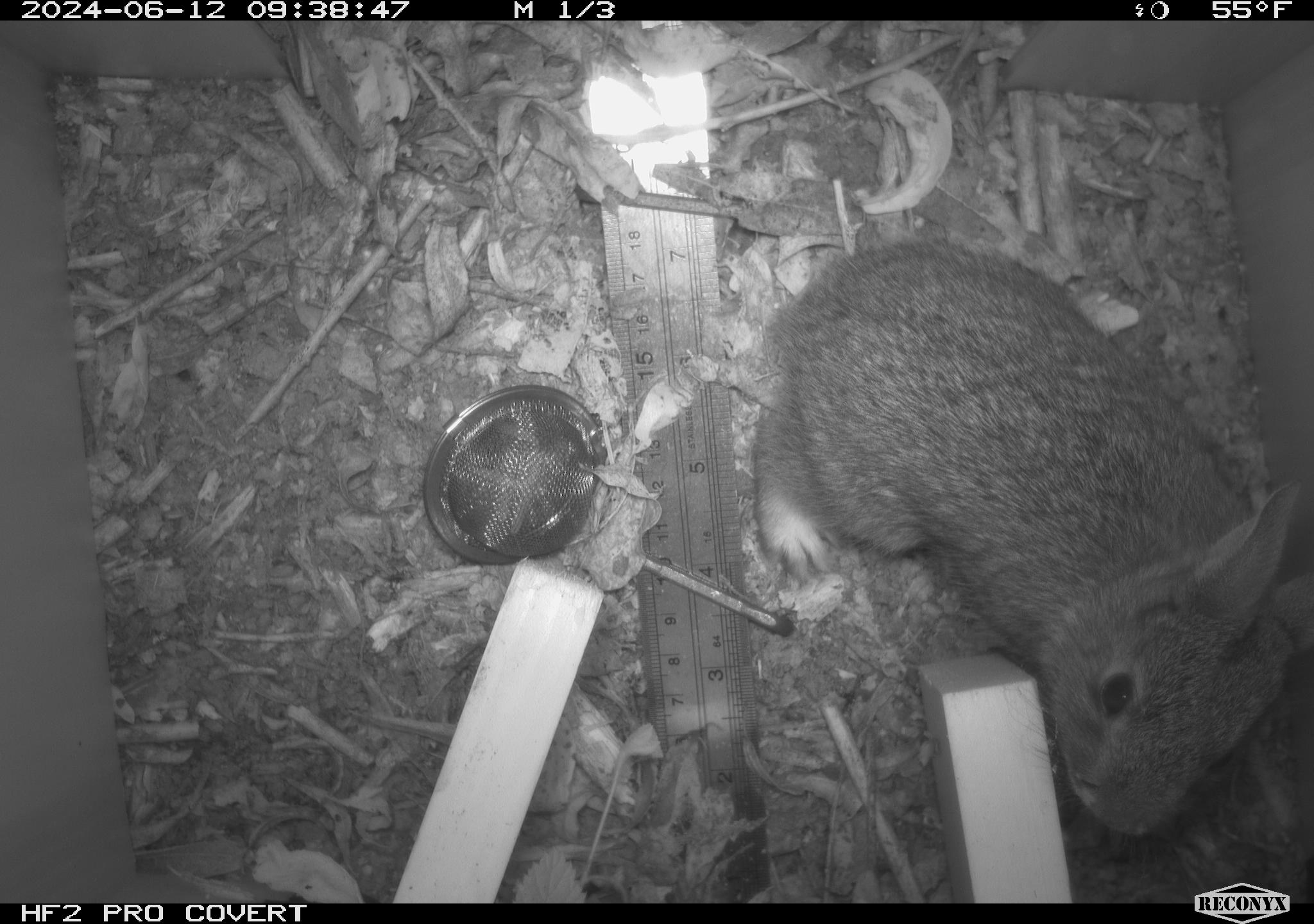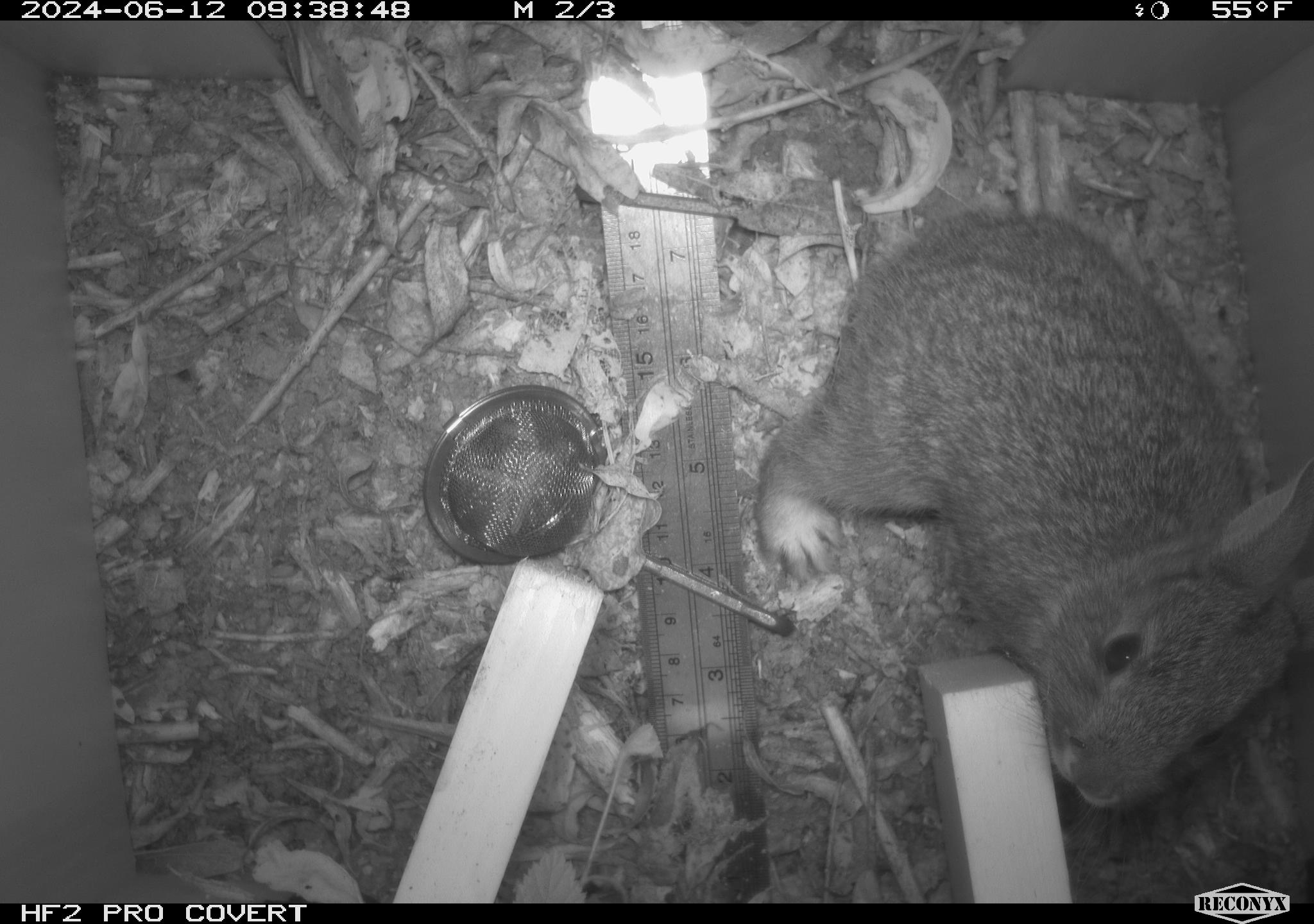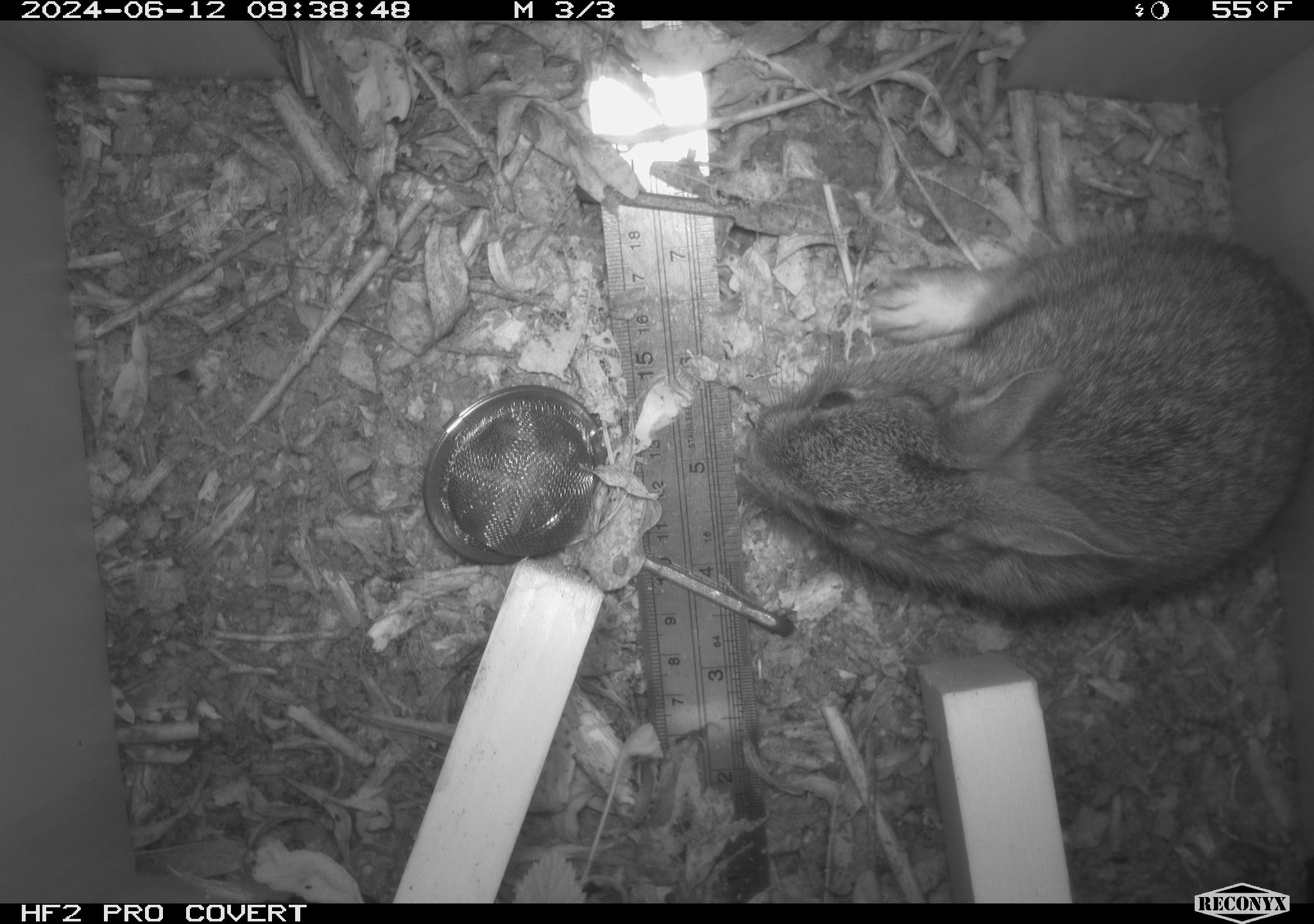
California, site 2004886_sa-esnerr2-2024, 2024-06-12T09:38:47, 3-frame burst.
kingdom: Animalia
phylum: Chordata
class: Mammalia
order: Lagomorpha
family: Leporidae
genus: Sylvilagus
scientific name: Sylvilagus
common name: cottontail rabbits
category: sylvilagus species